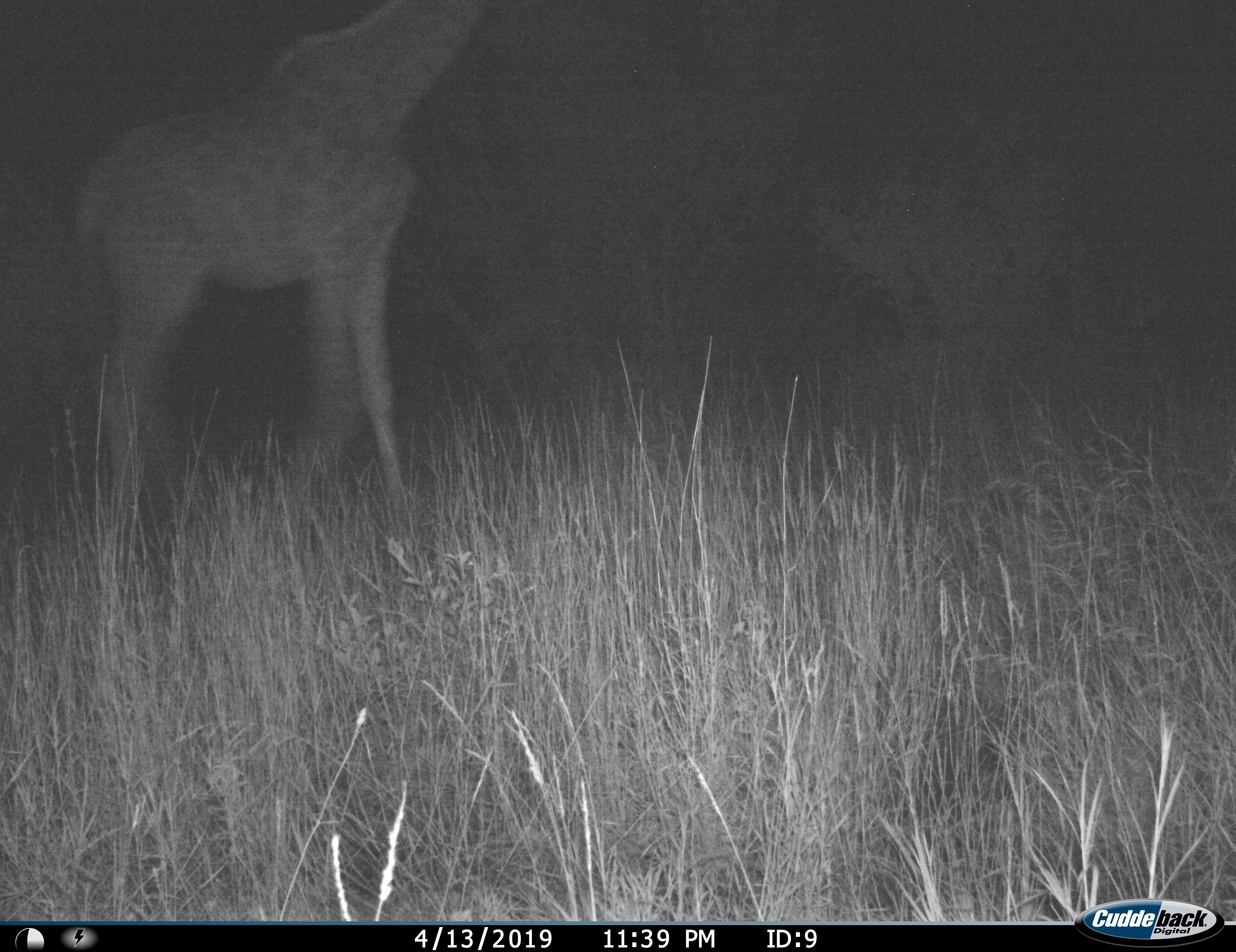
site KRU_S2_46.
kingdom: Animalia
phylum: Chordata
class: Mammalia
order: Artiodactyla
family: Giraffidae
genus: Giraffa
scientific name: Giraffa camelopardalis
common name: giraffe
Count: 1.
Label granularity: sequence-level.